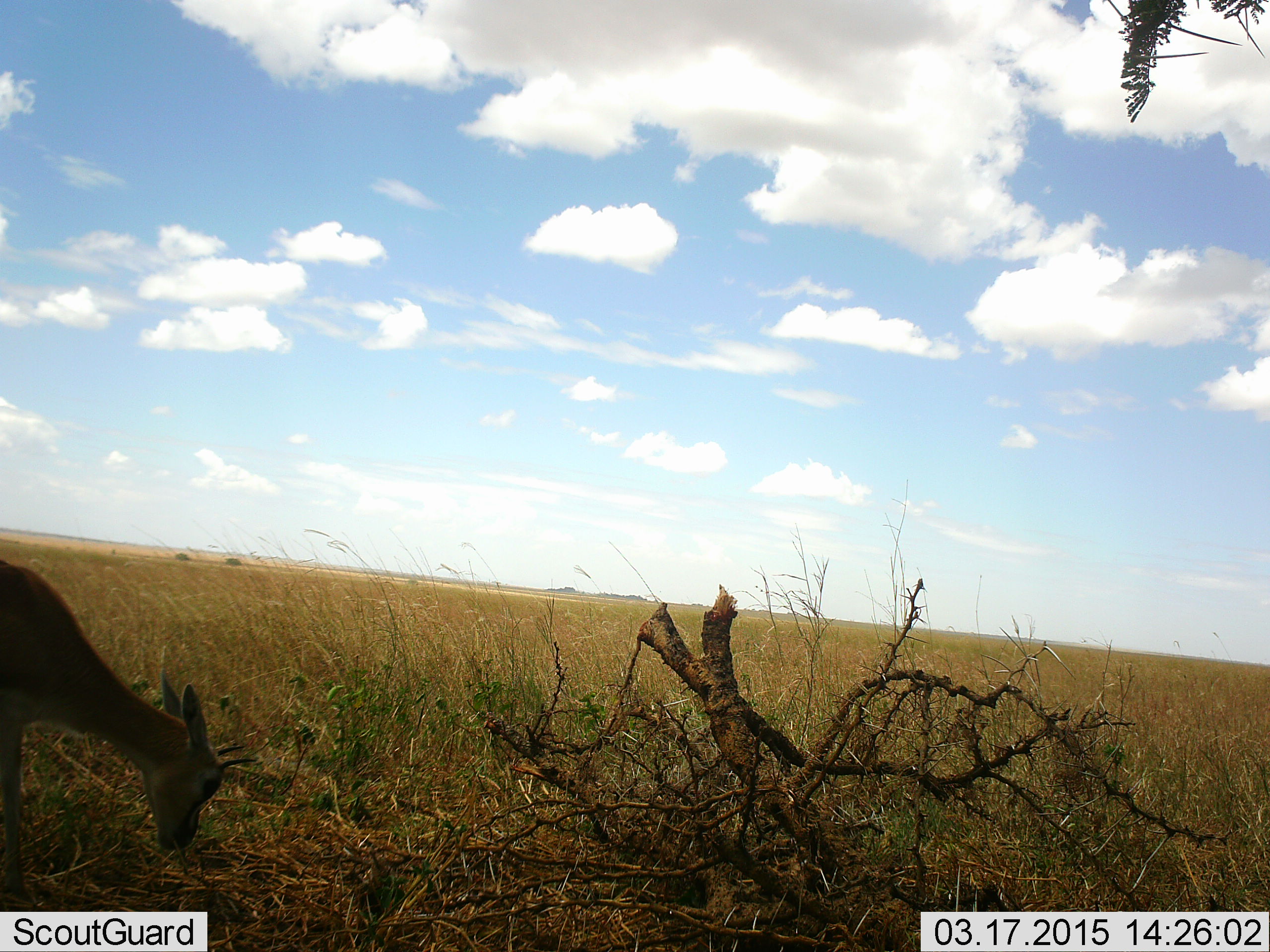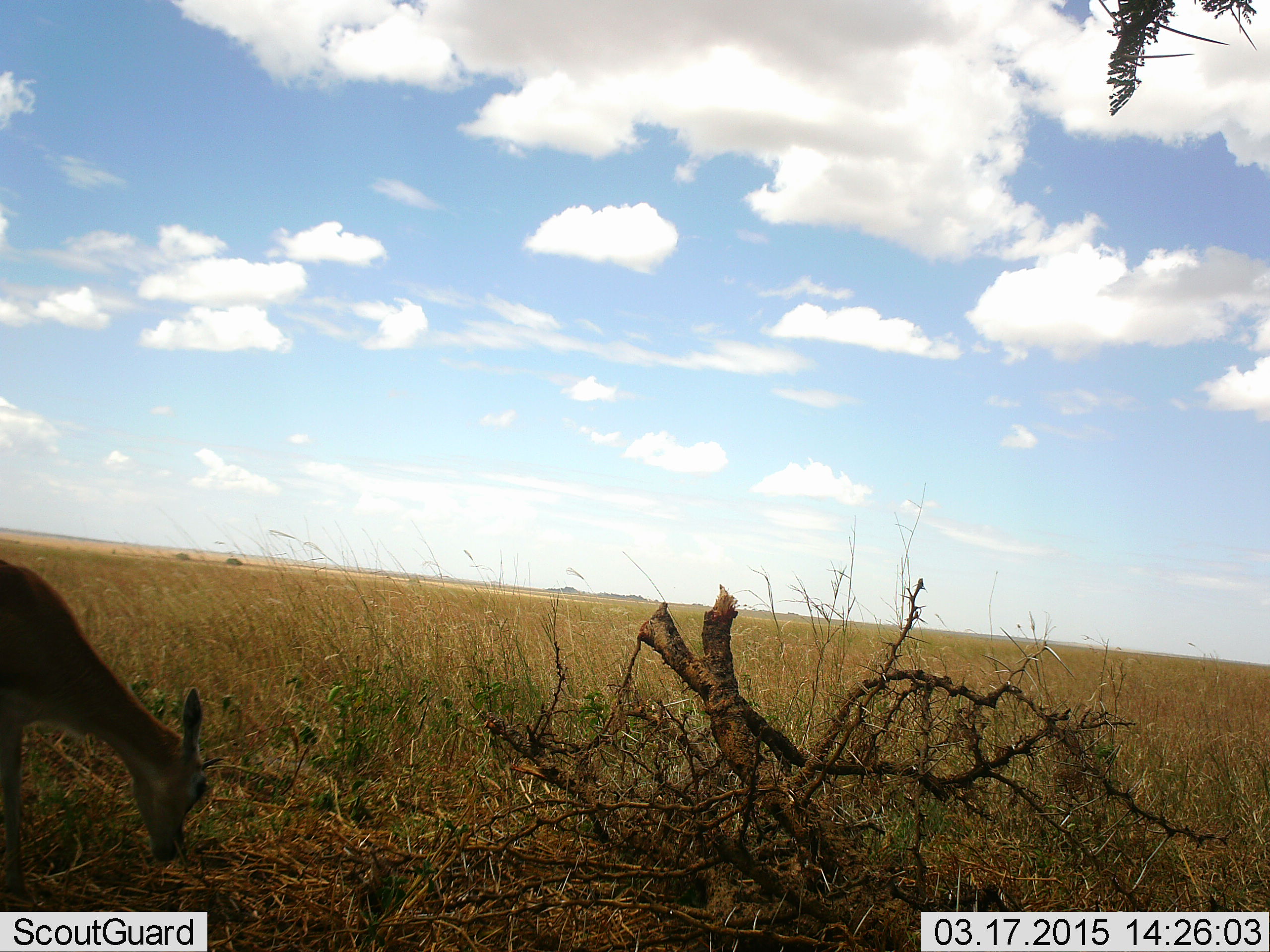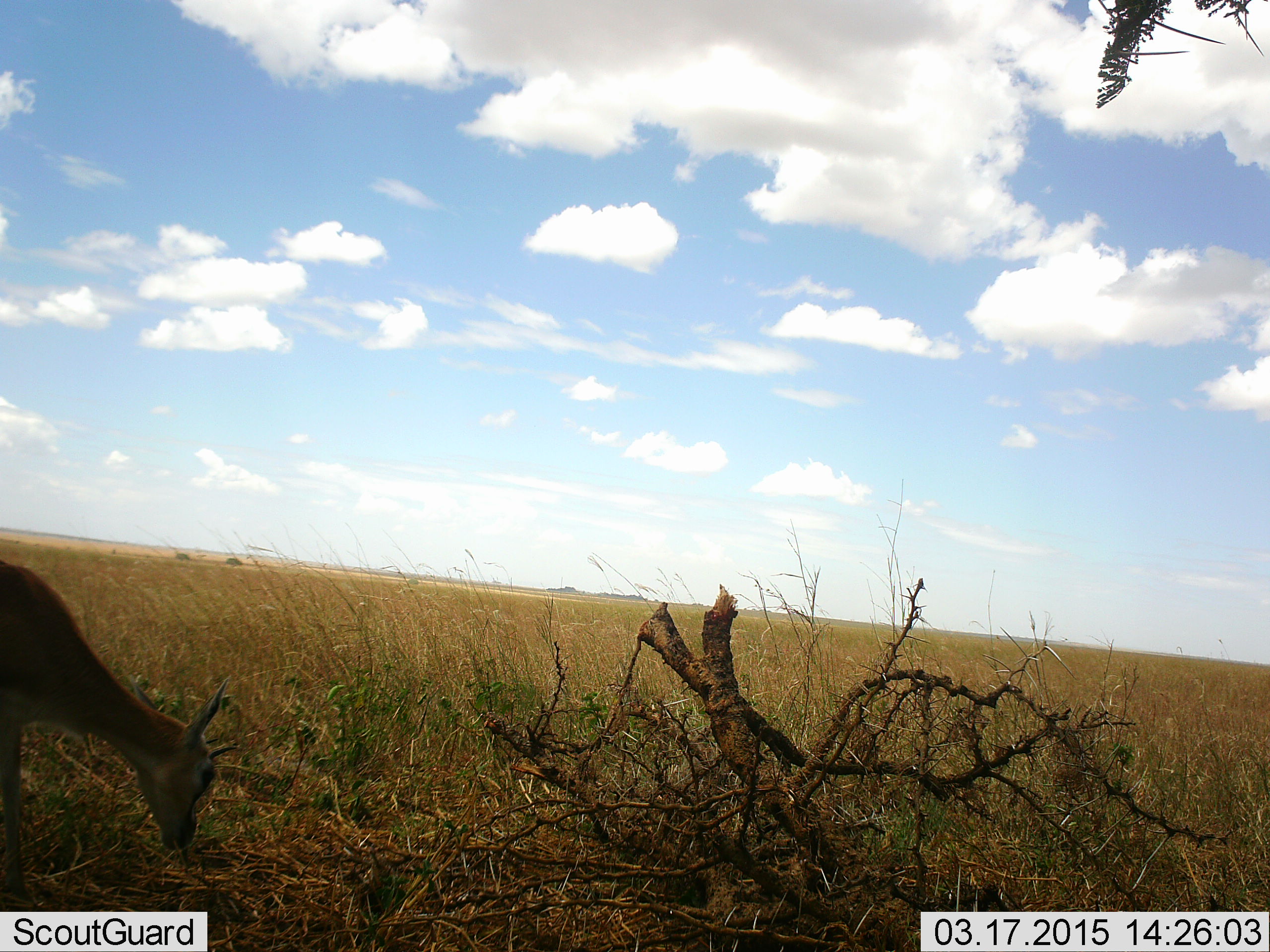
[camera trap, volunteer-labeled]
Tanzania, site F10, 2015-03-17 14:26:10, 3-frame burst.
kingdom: Animalia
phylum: Chordata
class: Mammalia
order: Artiodactyla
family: Bovidae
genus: Eudorcas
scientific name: Eudorcas thomsonii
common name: thomson's gazelle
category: gazellethomsons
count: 1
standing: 30%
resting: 0%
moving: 0%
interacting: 0%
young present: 0%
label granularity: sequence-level